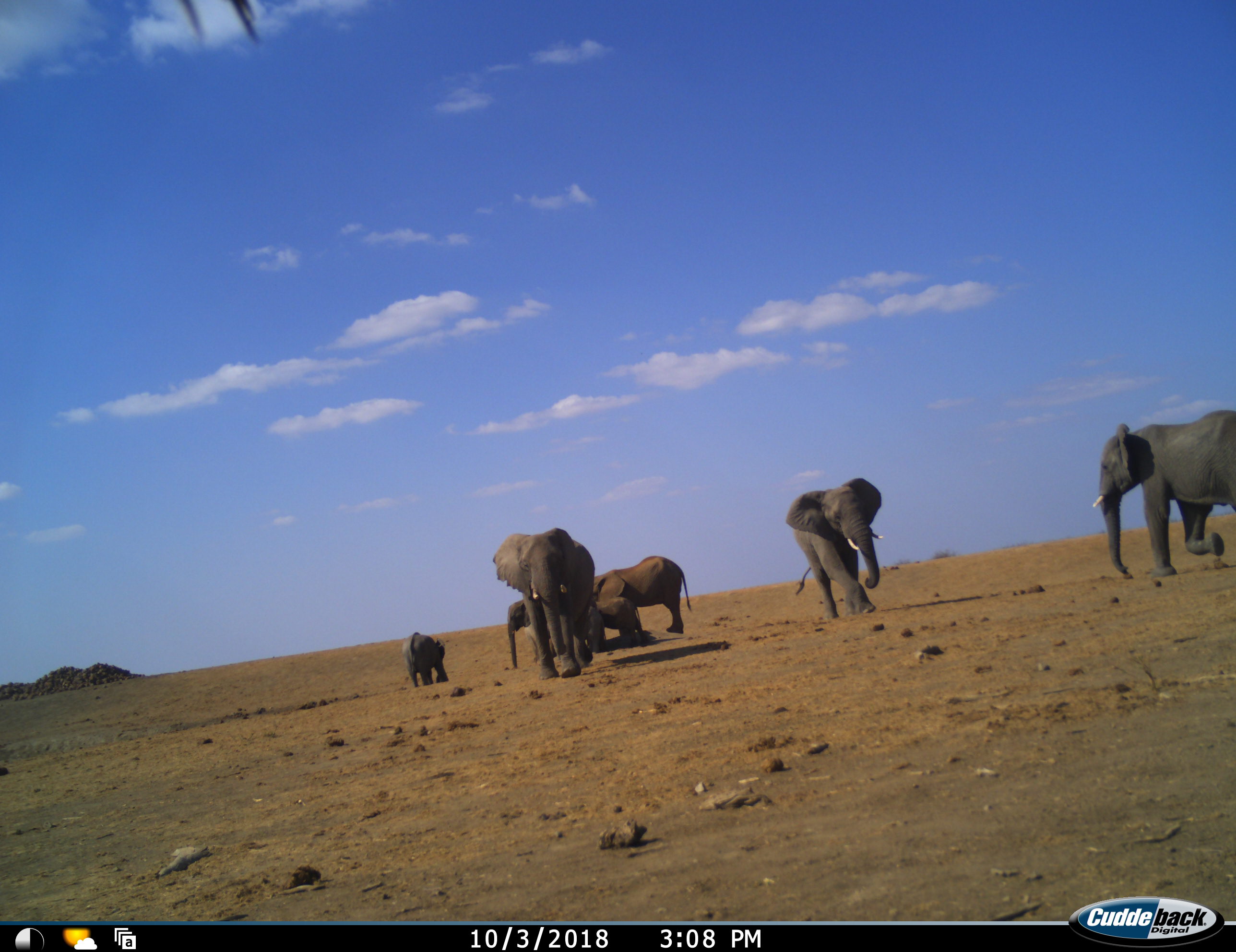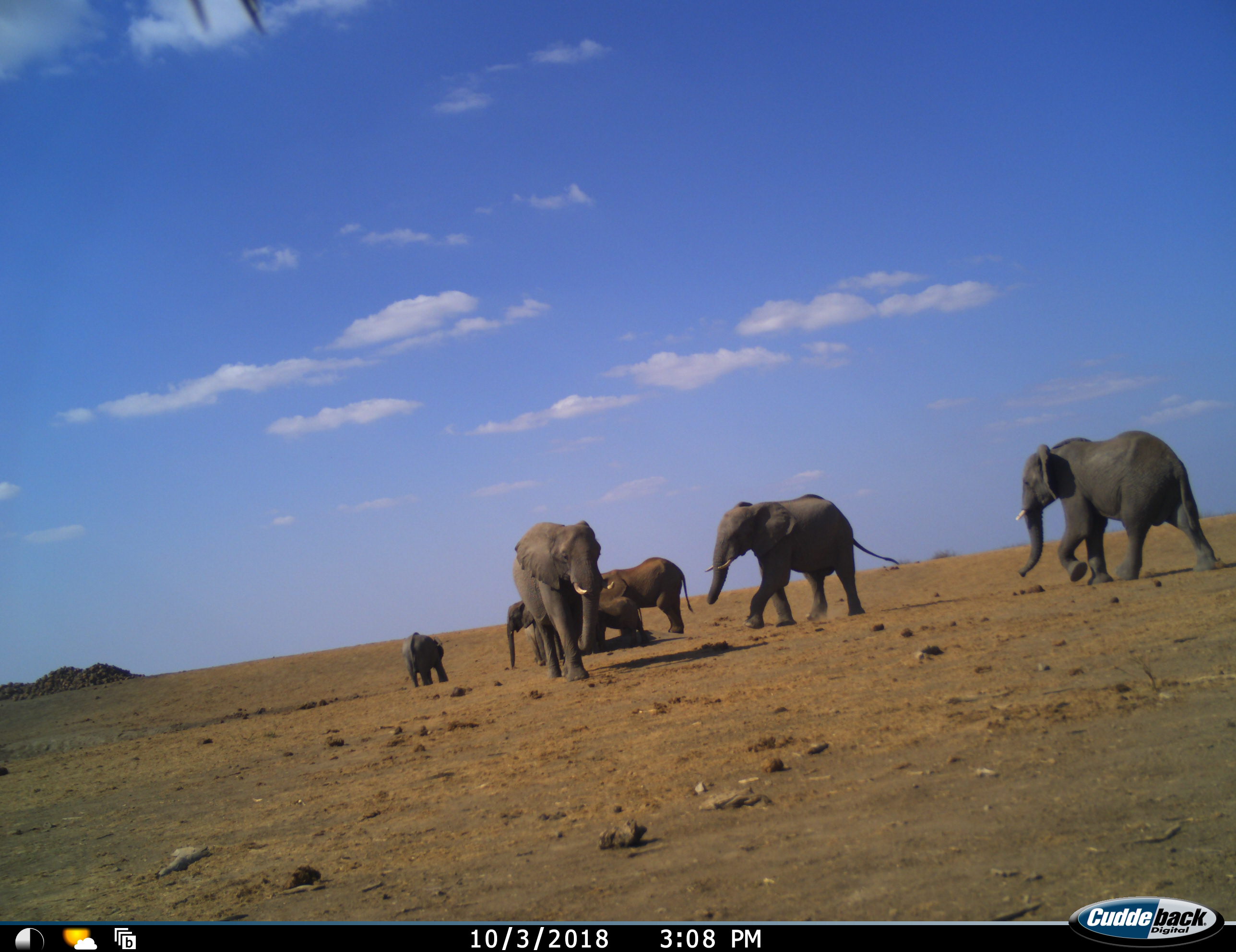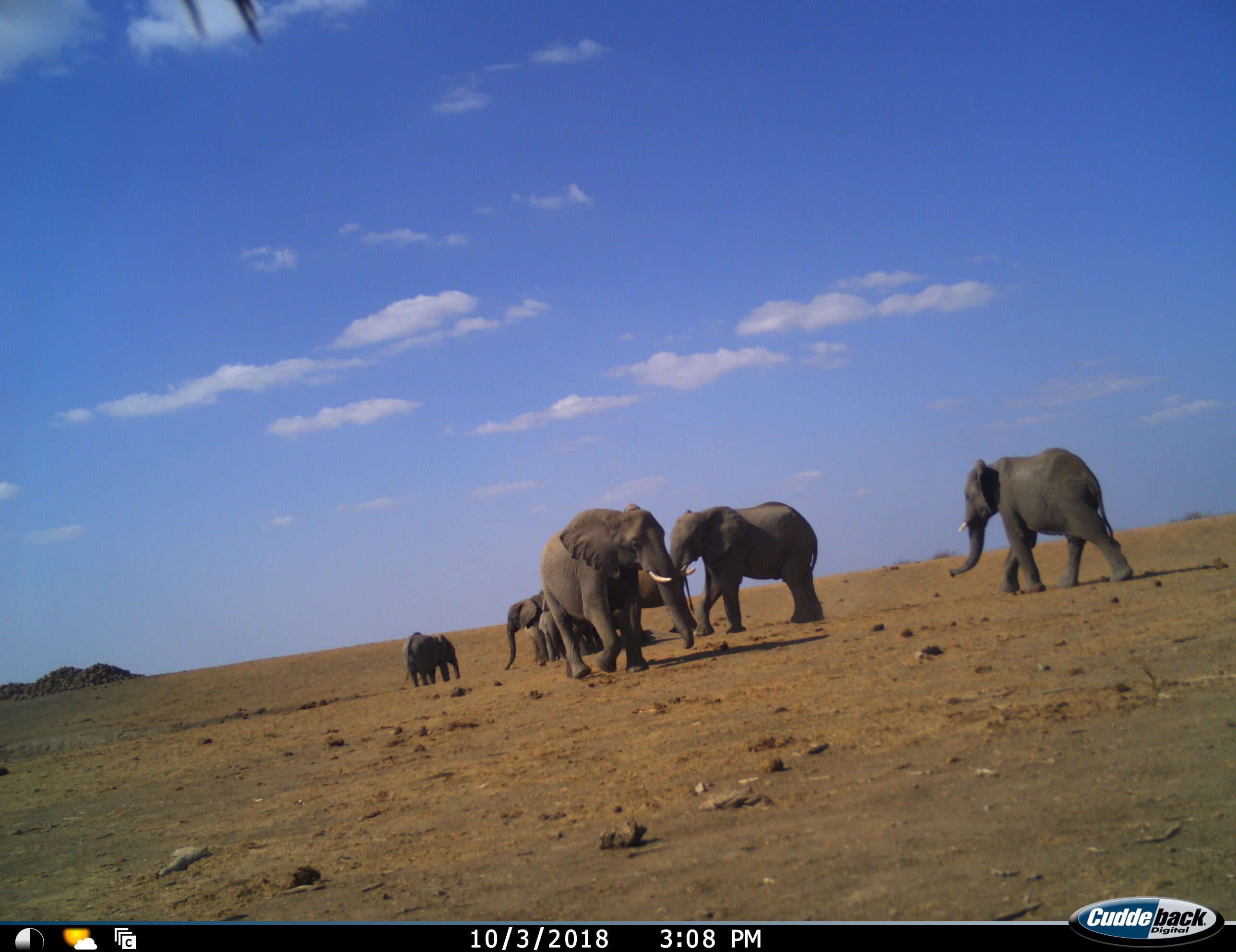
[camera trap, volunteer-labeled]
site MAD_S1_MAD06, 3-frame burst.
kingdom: Animalia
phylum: Chordata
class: Mammalia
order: Proboscidea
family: Elephantidae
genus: Loxodonta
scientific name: Loxodonta africana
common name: african bush elephant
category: elephant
Elephant (african bush elephant) (Loxodonta africana), count 8. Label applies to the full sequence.